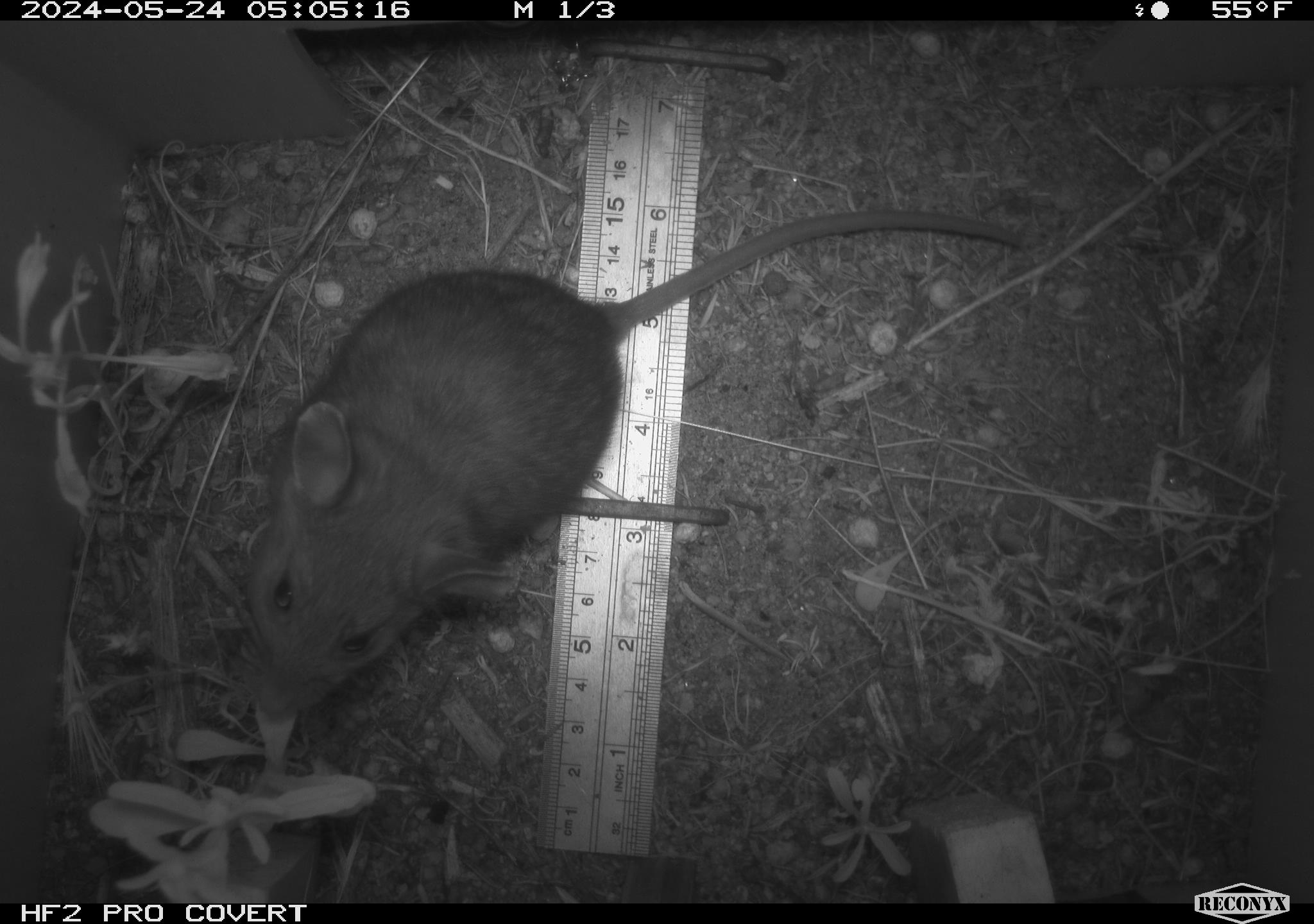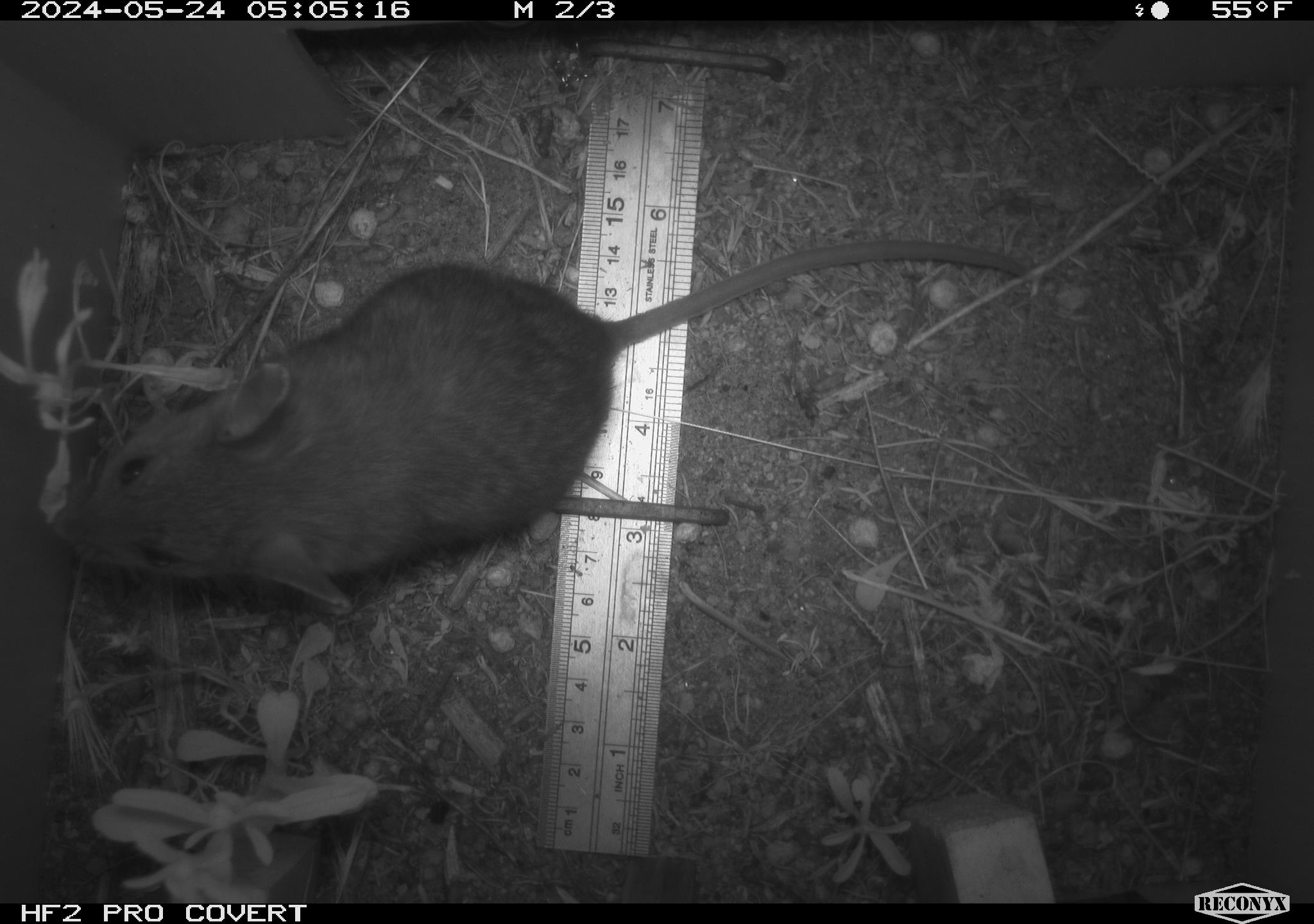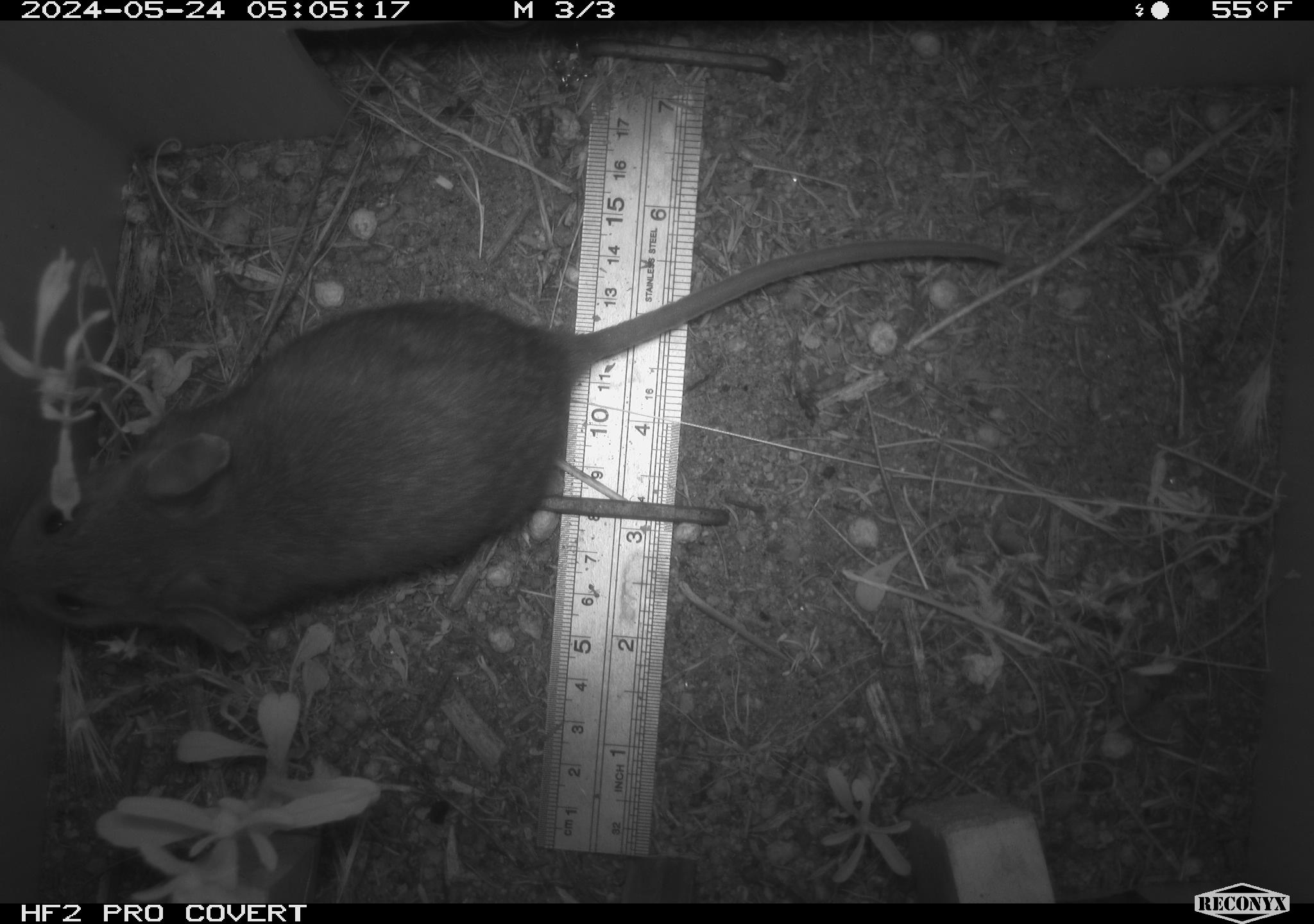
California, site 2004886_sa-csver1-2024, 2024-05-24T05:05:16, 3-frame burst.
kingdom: Animalia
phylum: Chordata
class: Mammalia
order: Rodentia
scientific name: Rodentia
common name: rodent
Rodent (Rodentia).